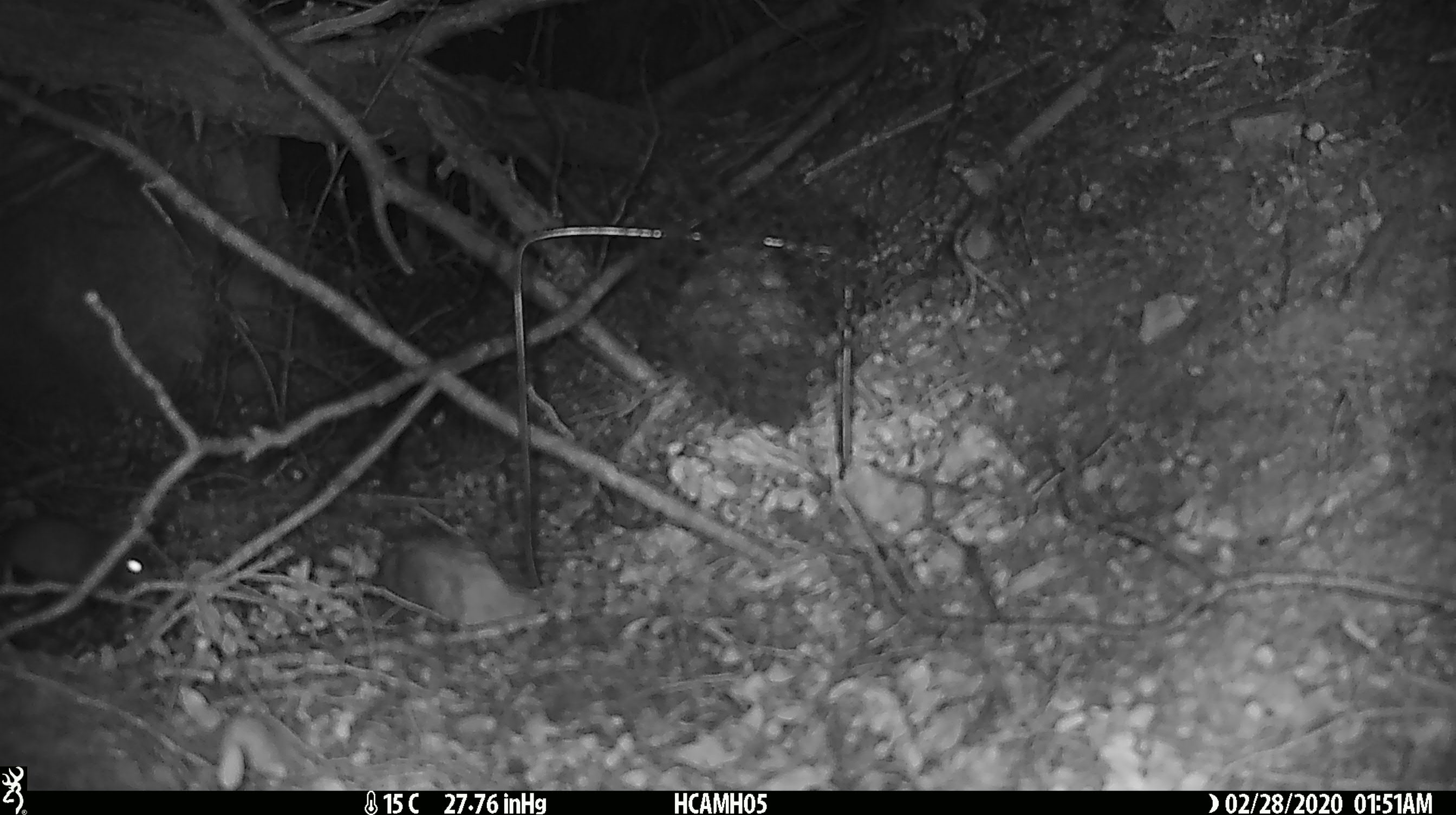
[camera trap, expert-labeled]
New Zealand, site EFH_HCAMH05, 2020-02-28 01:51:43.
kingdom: Animalia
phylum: Chordata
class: Mammalia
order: Rodentia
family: Muridae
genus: Mus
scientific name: Mus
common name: mouse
Mouse (Mus).